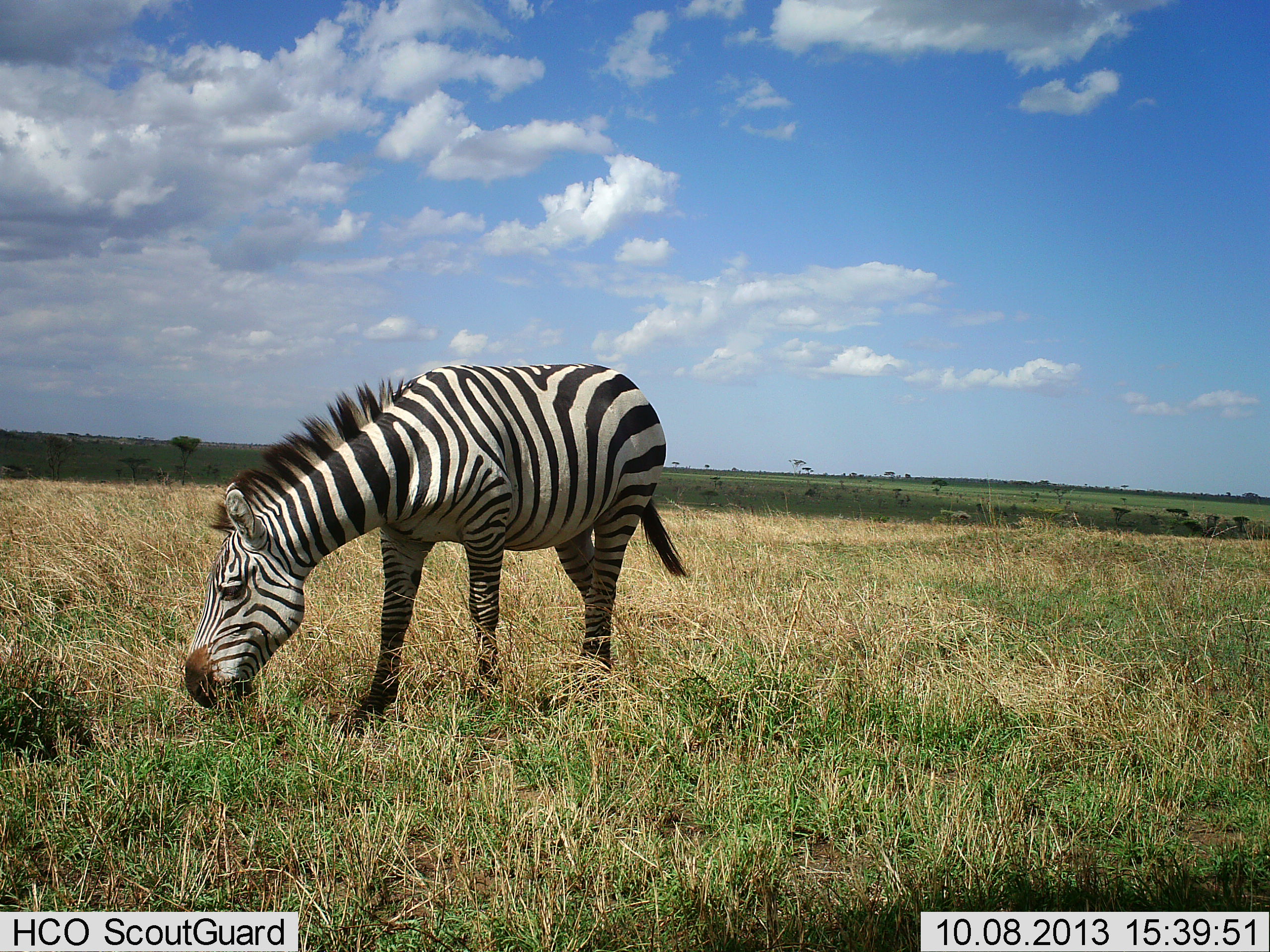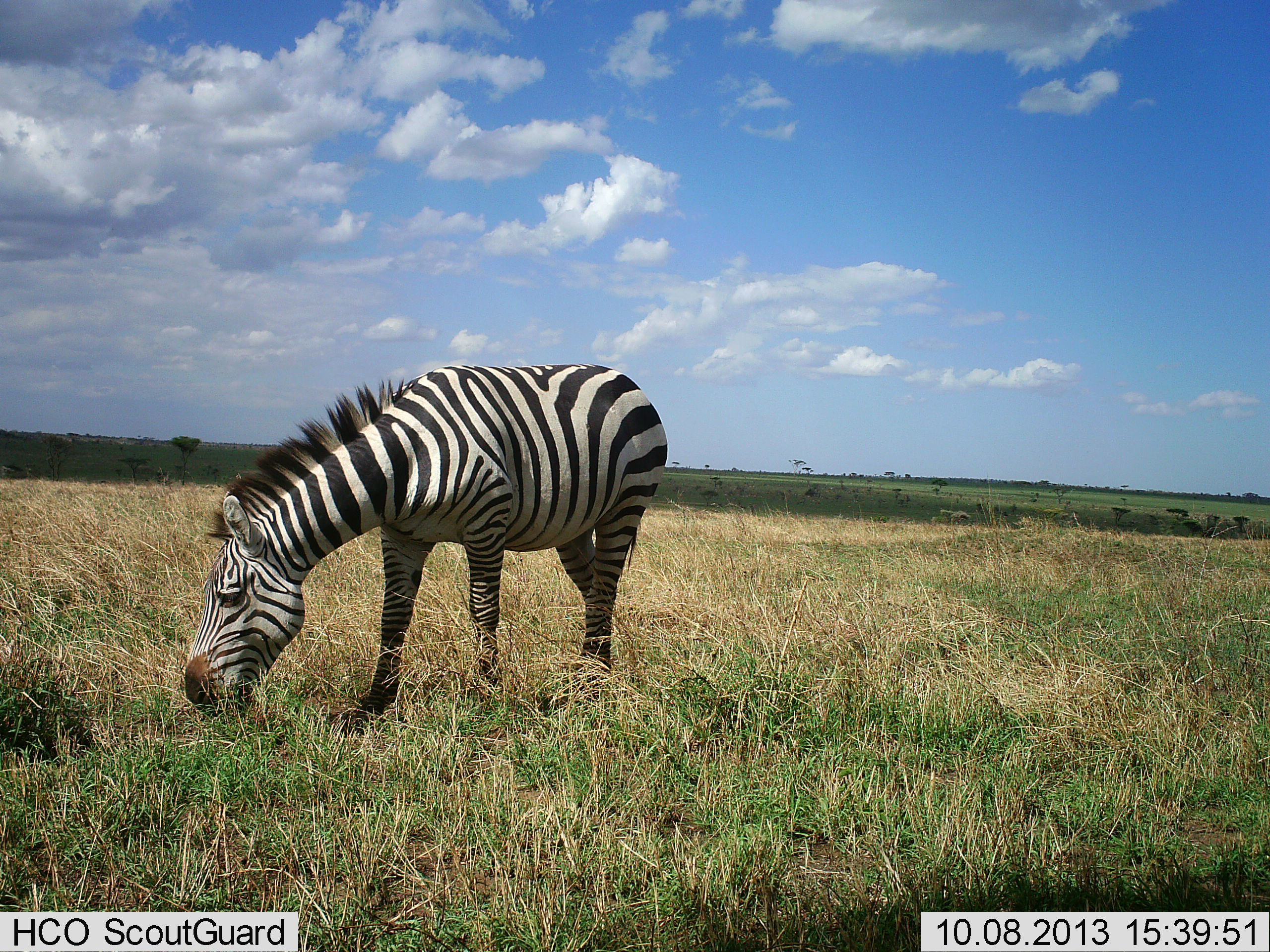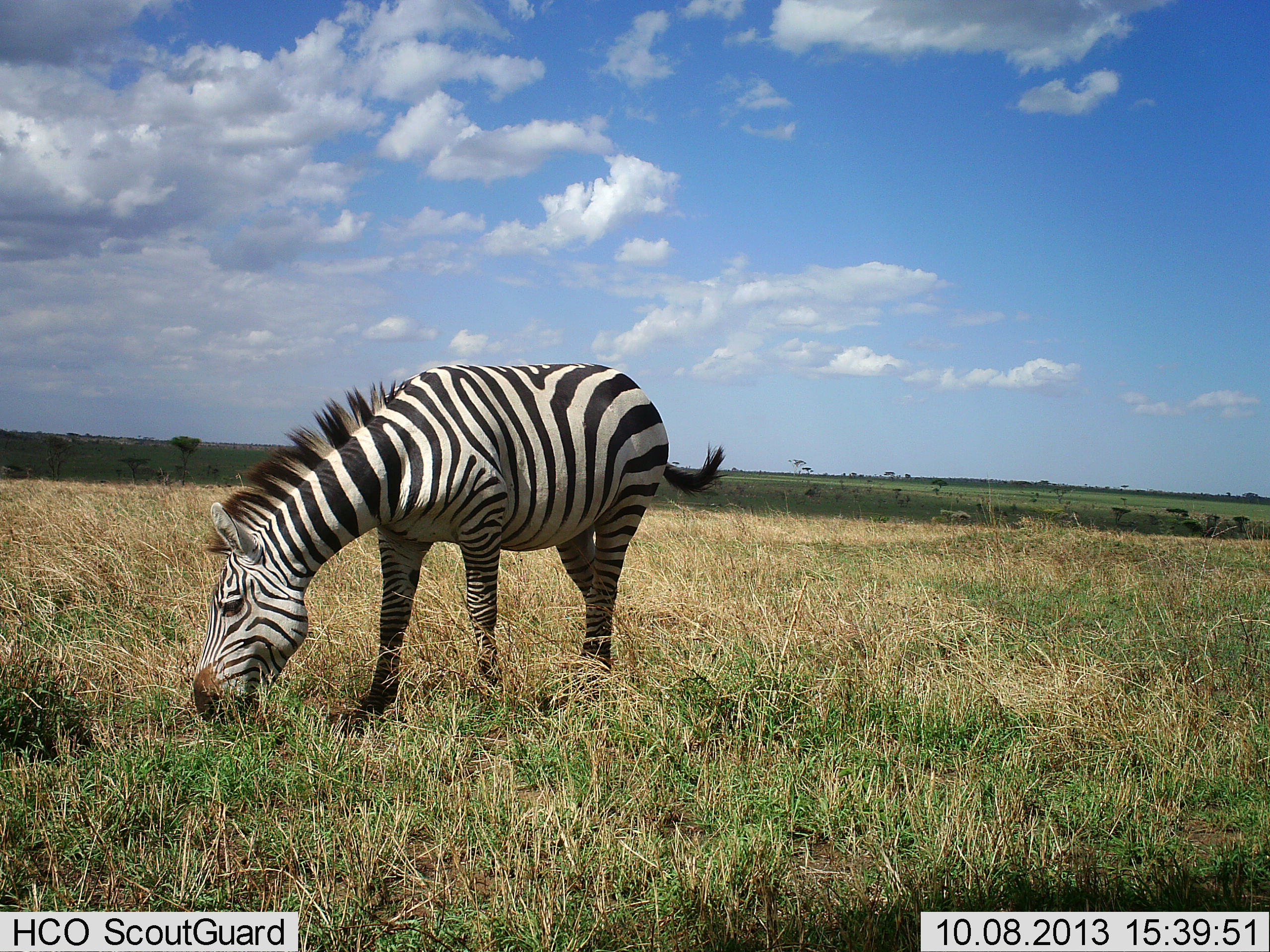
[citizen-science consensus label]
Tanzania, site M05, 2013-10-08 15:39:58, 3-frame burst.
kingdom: Animalia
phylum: Chordata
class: Mammalia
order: Perissodactyla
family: Equidae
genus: Equus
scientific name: Equus quagga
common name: plains zebra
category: zebra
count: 1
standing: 20%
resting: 0%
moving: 0%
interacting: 0%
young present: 0%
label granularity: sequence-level